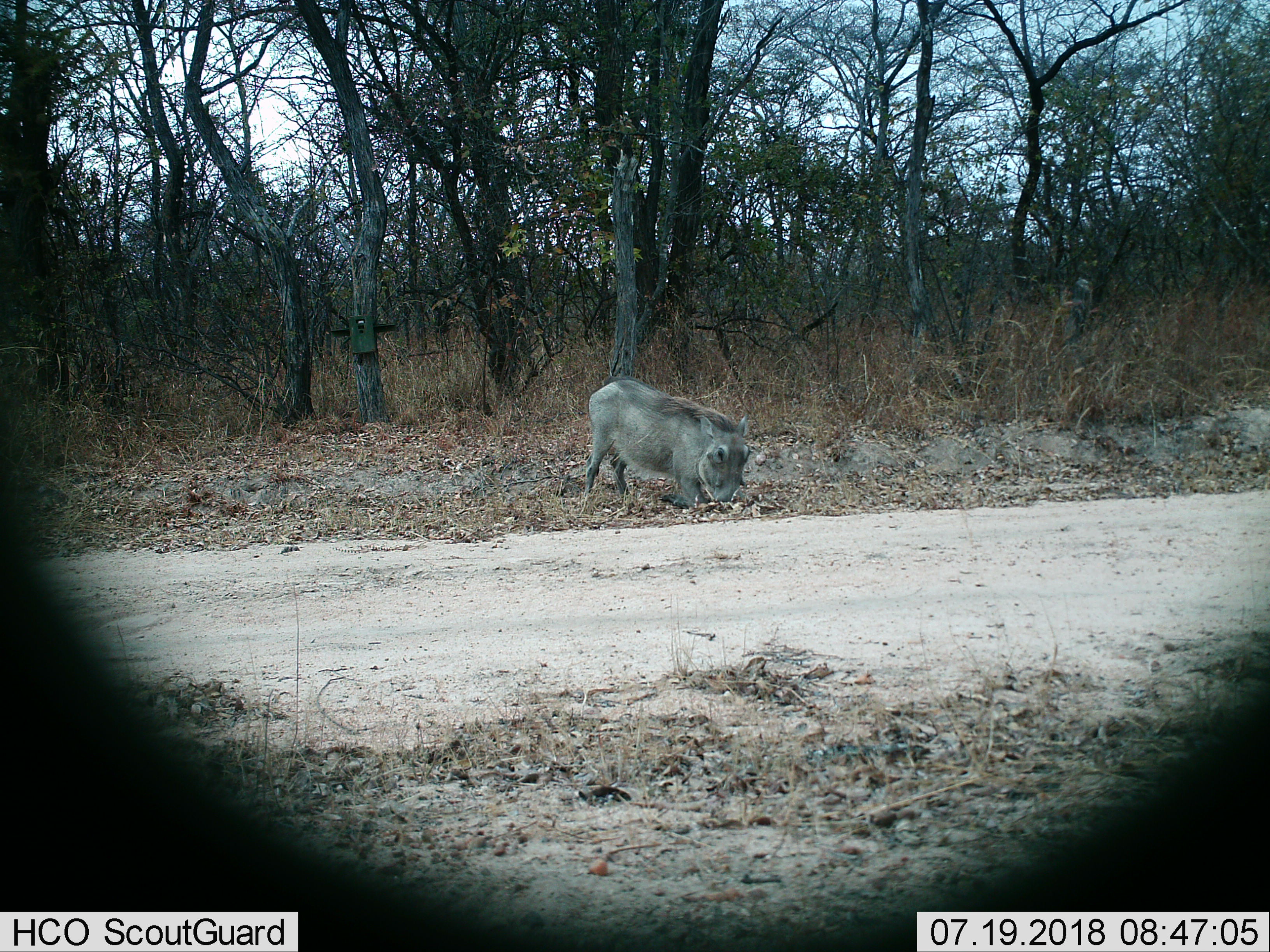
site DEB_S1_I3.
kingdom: Animalia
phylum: Chordata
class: Mammalia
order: Artiodactyla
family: Suidae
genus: Phacochoerus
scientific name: Phacochoerus africanus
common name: warthog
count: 1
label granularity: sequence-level